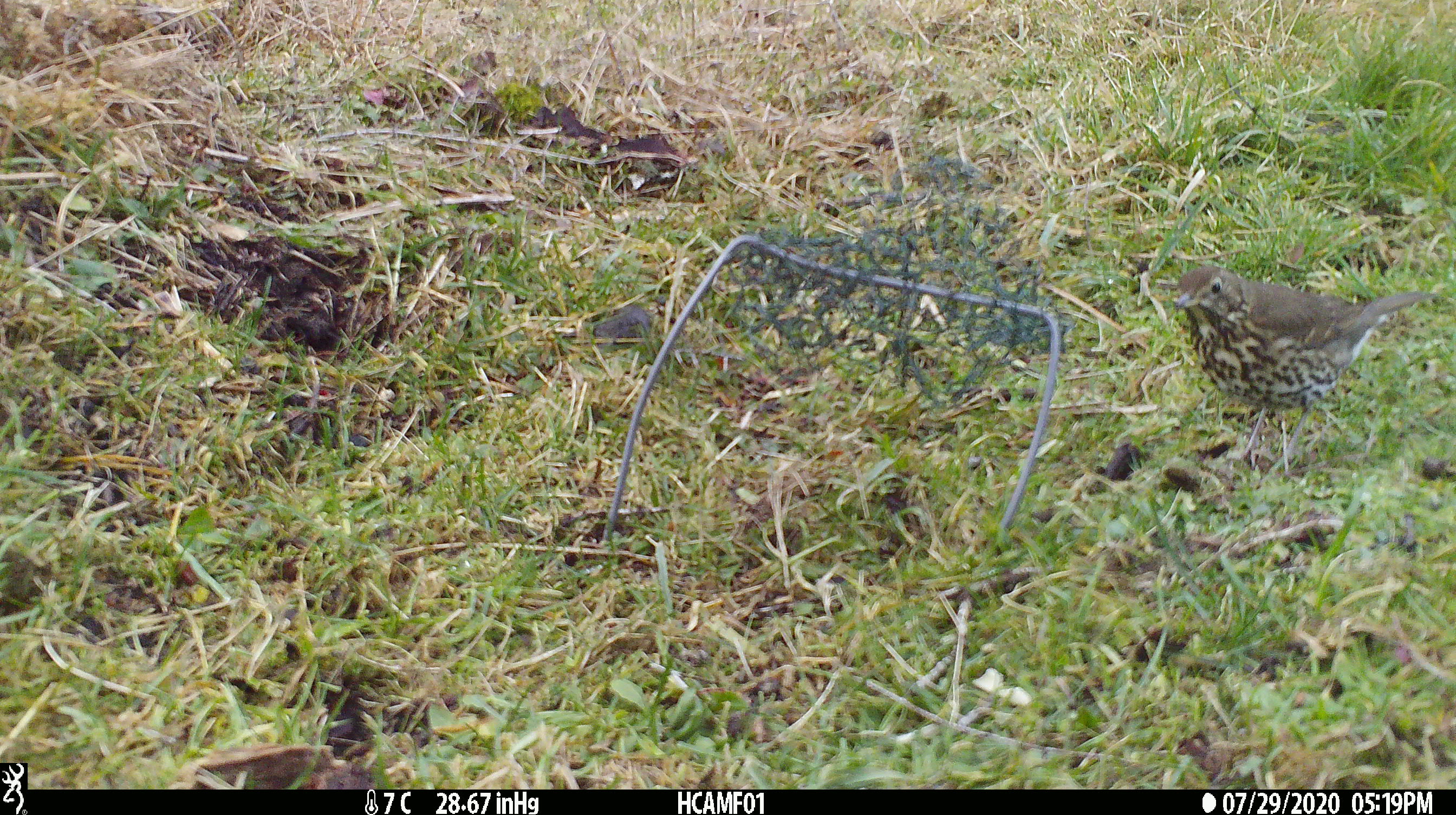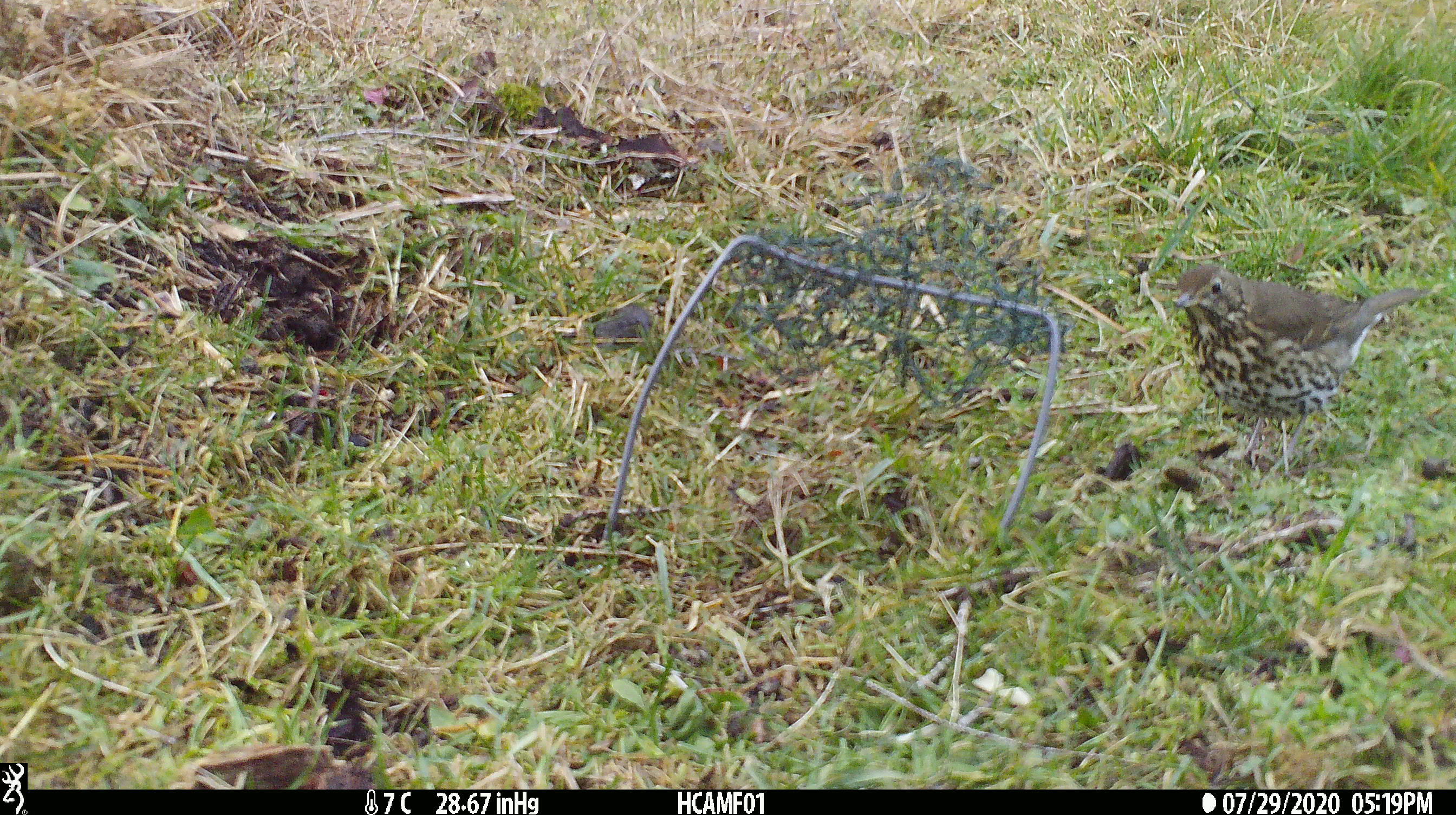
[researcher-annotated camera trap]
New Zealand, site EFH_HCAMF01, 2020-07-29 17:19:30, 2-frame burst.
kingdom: Animalia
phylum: Chordata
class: Aves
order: Passeriformes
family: Turdidae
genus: Turdus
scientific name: Turdus philomelos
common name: song thrush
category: thrush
Thrush (song thrush) (Turdus philomelos).